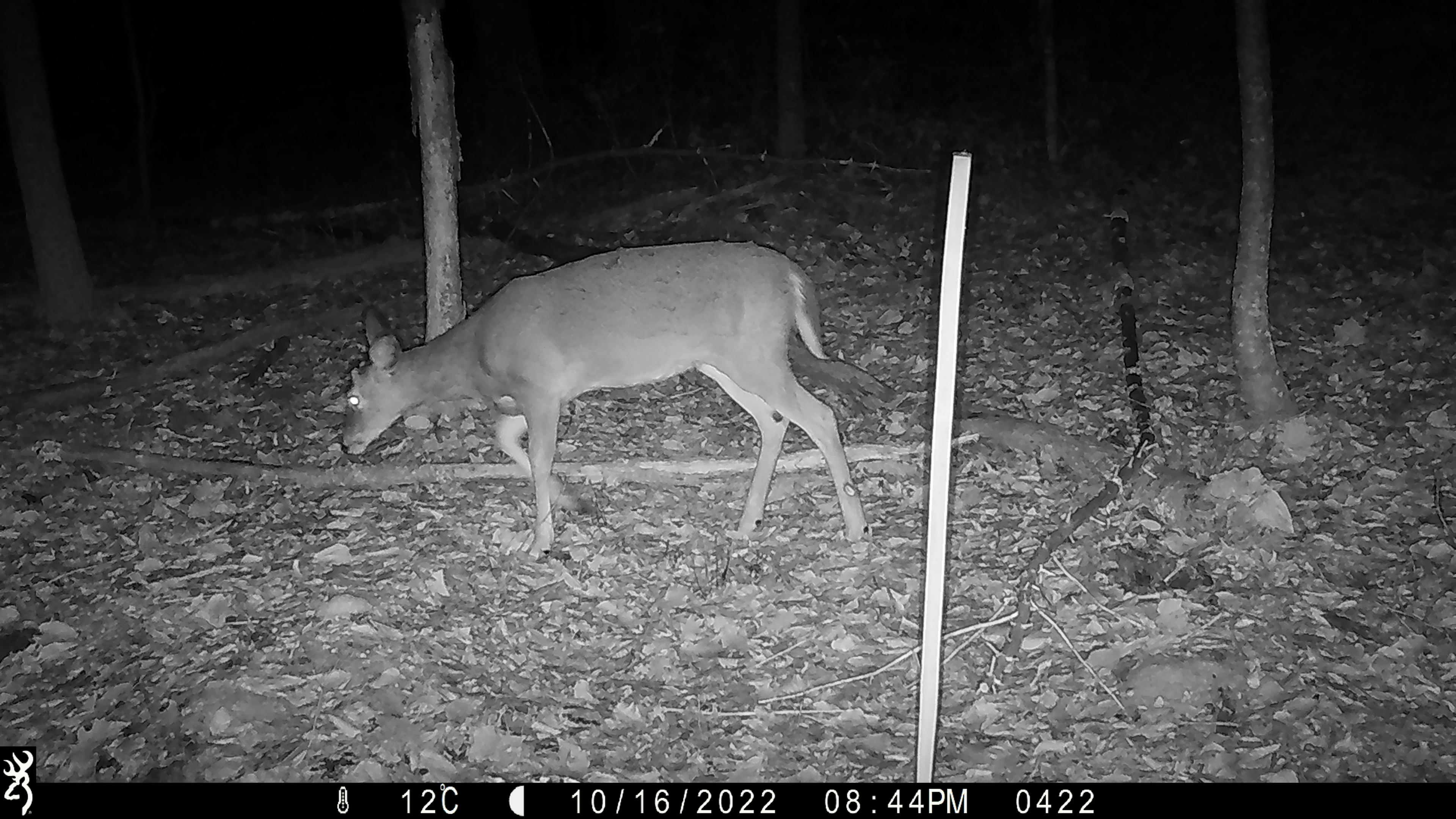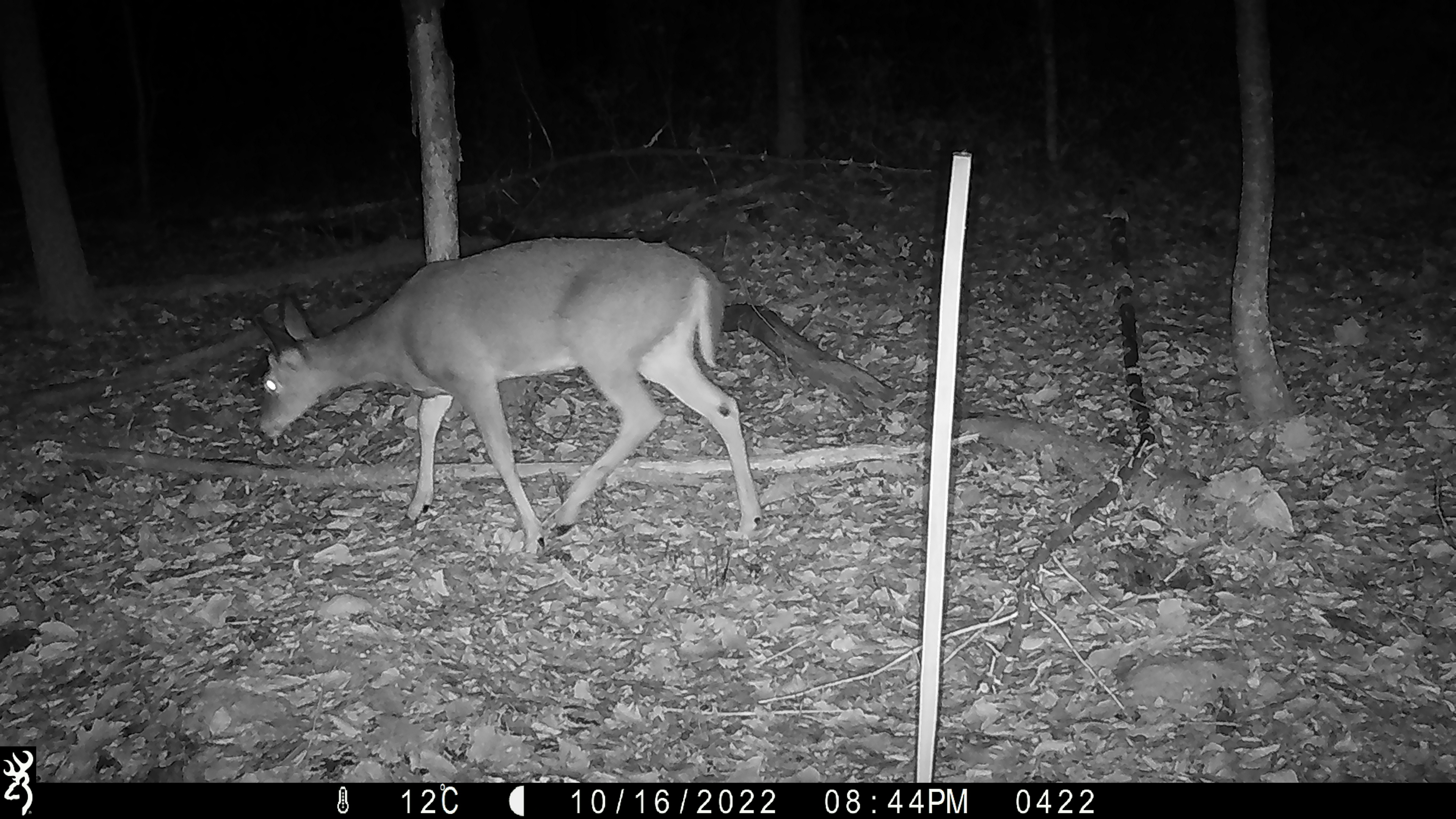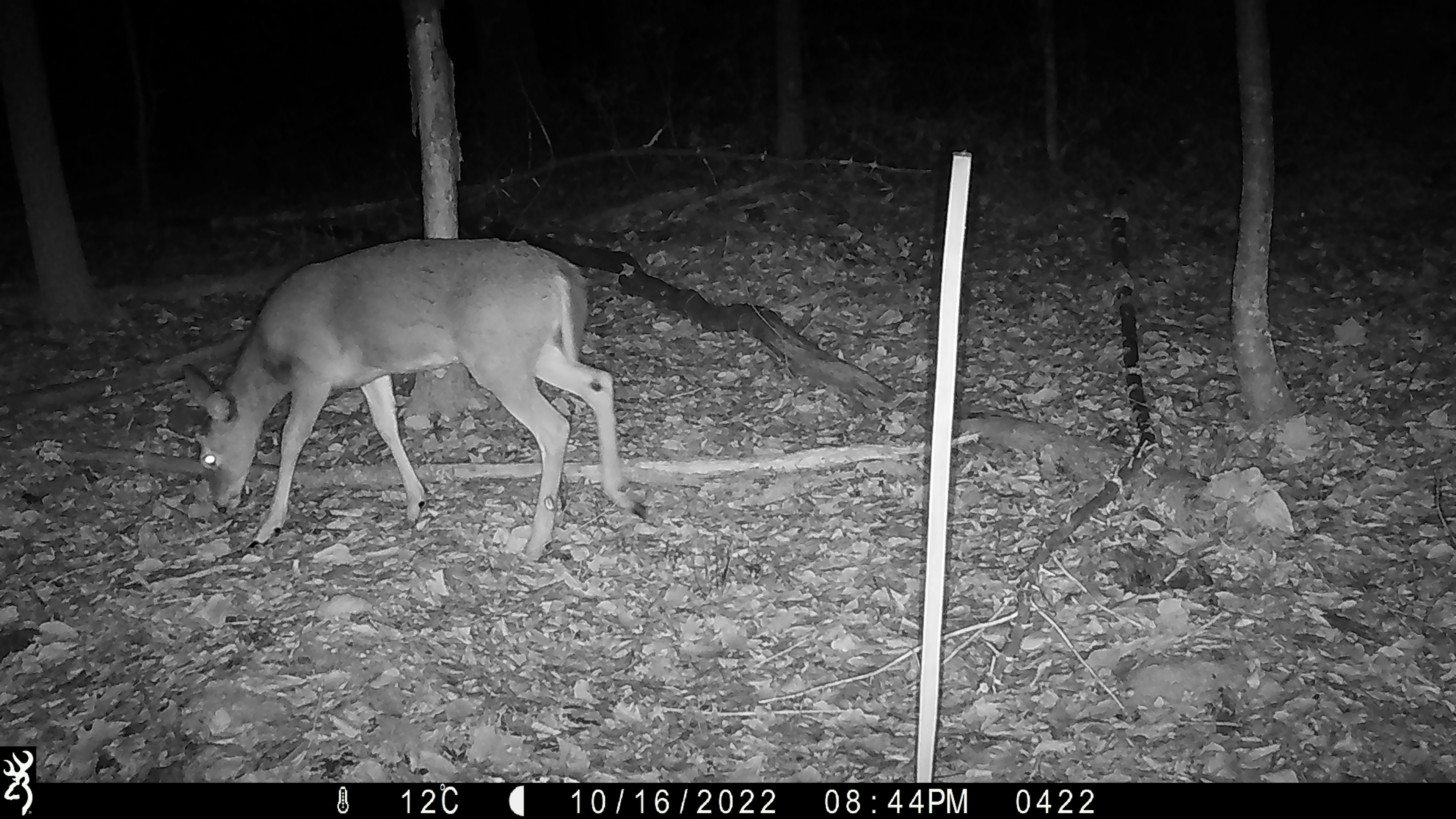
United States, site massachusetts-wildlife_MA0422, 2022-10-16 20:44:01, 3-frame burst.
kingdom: Animalia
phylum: Chordata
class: Mammalia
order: Artiodactyla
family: Cervidae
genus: Odocoileus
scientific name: Odocoileus virginianus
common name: white-tailed deer